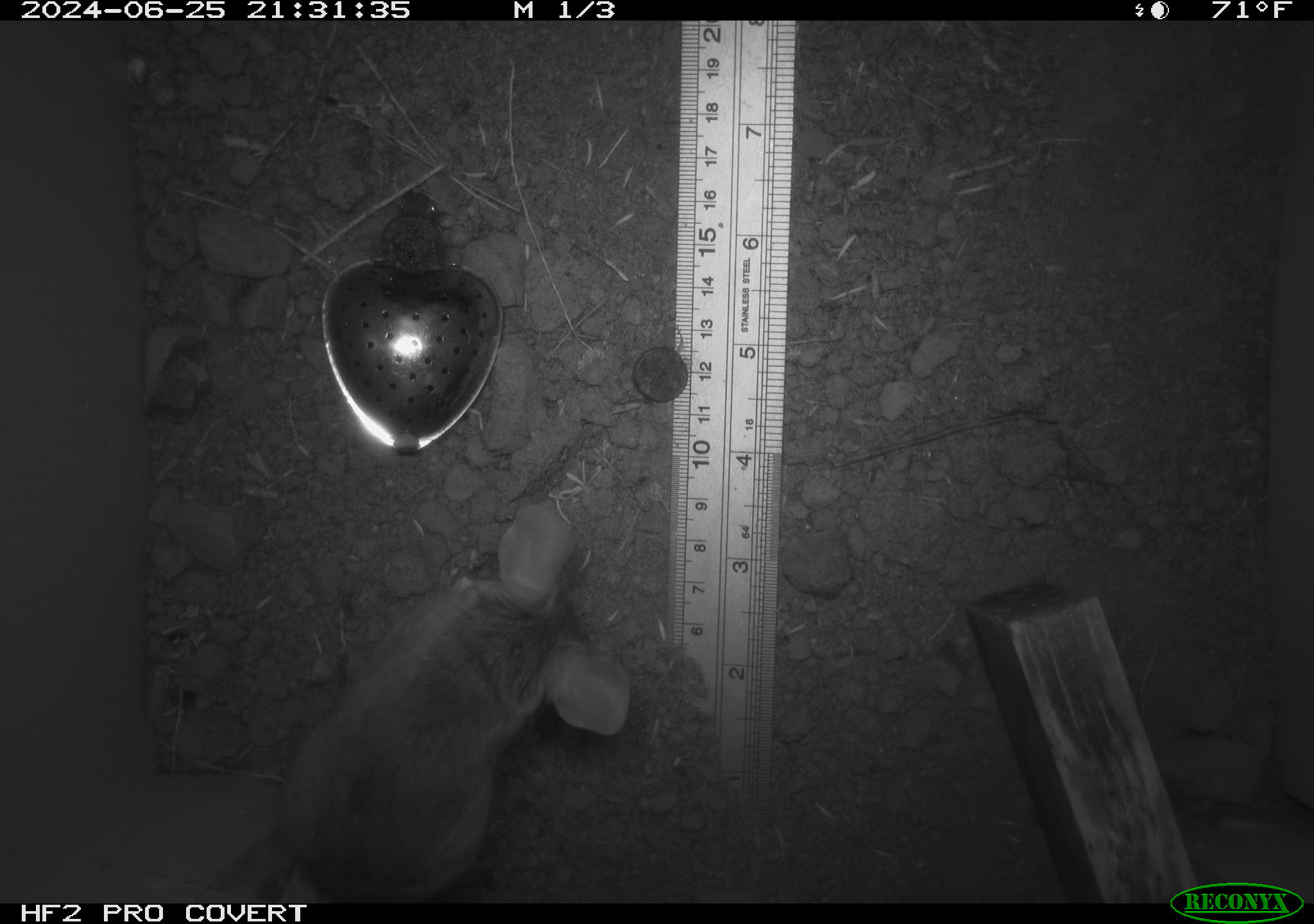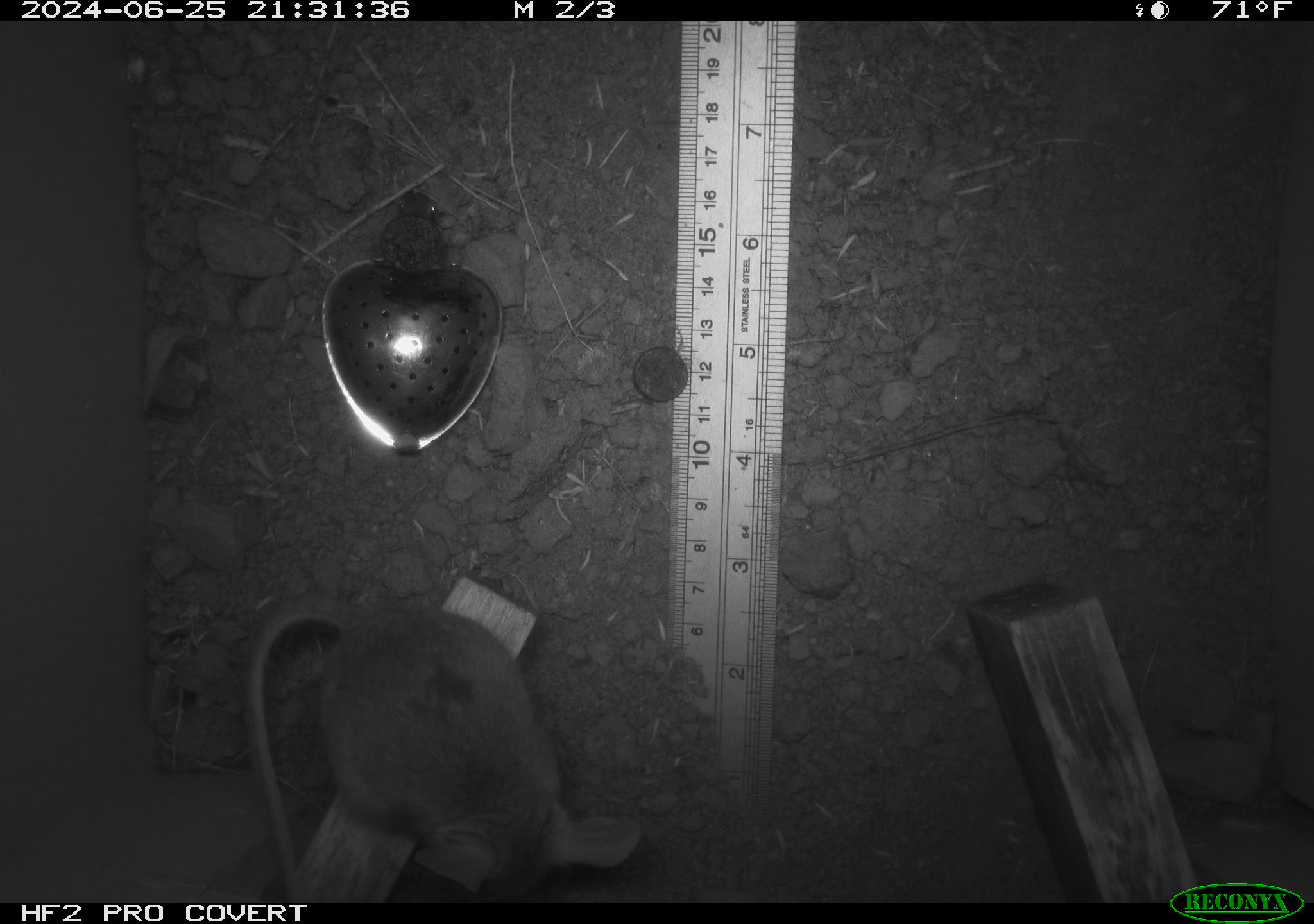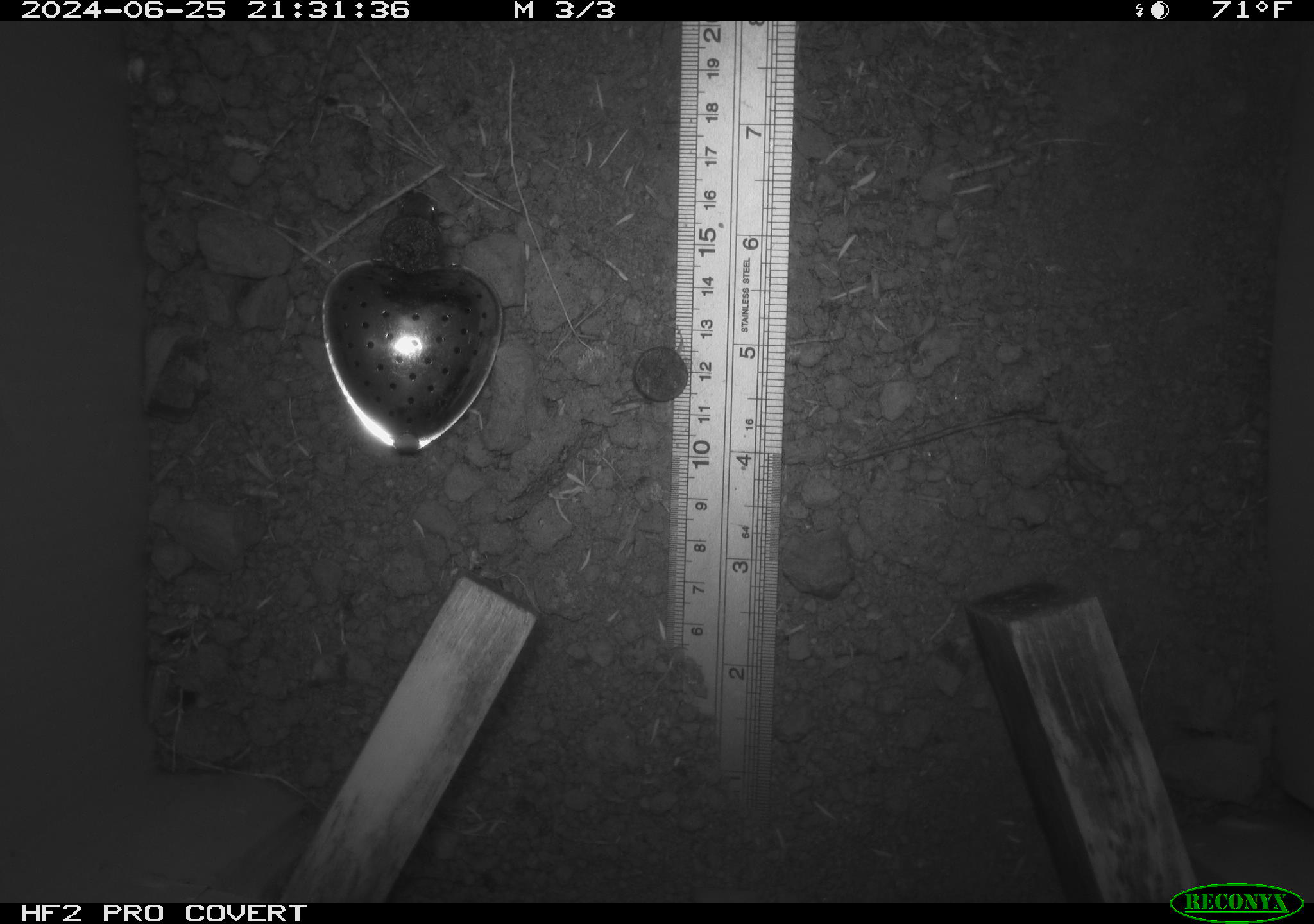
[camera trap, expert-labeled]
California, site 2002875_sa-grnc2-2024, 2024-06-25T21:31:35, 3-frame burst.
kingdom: Animalia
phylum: Chordata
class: Mammalia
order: Rodentia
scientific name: Rodentia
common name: rodent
Rodent (Rodentia).